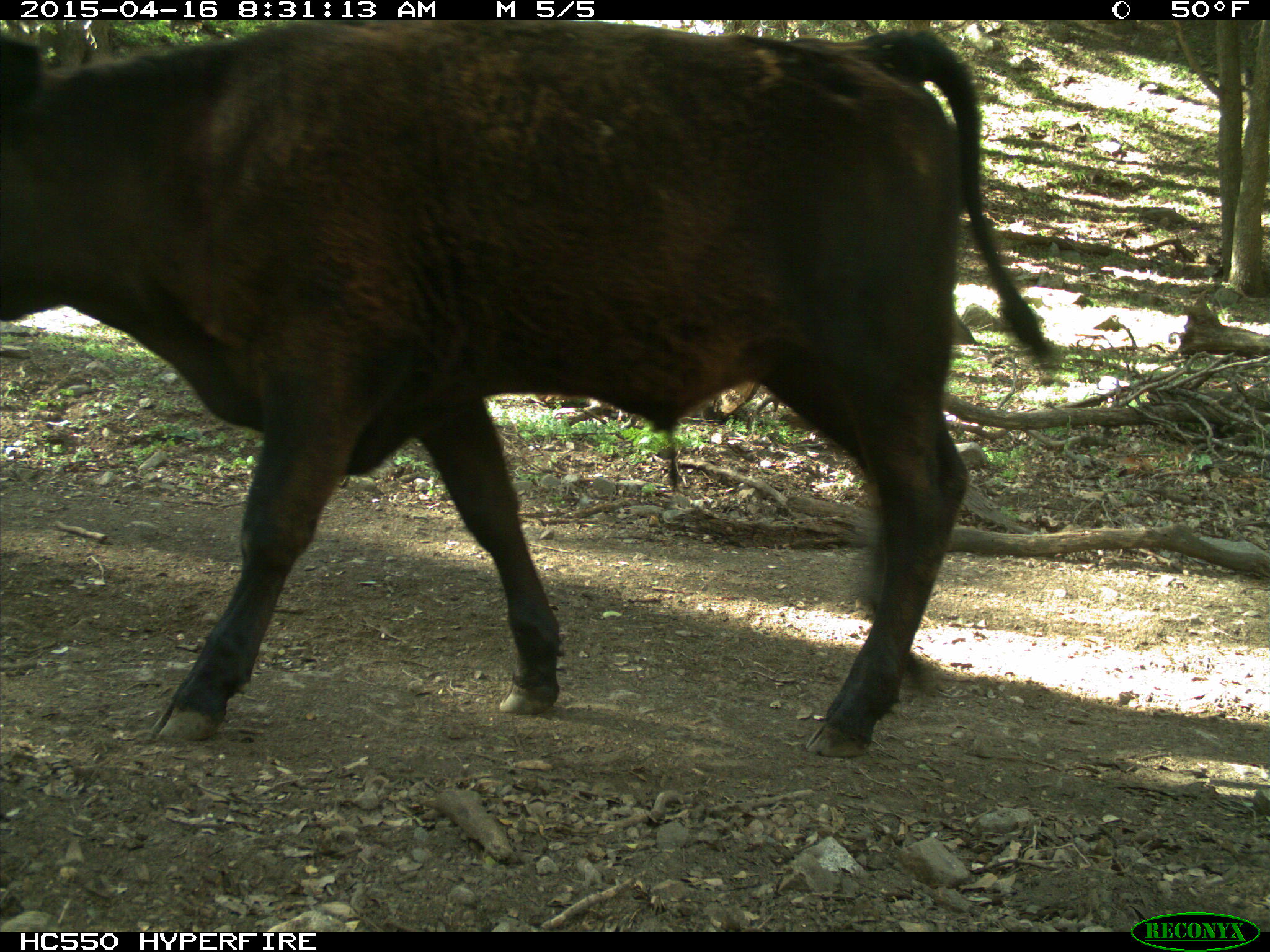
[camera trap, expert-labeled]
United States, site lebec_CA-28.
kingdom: Animalia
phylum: Chordata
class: Mammalia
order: Artiodactyla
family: Bovidae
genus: Bos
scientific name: Bos taurus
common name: domestic cow